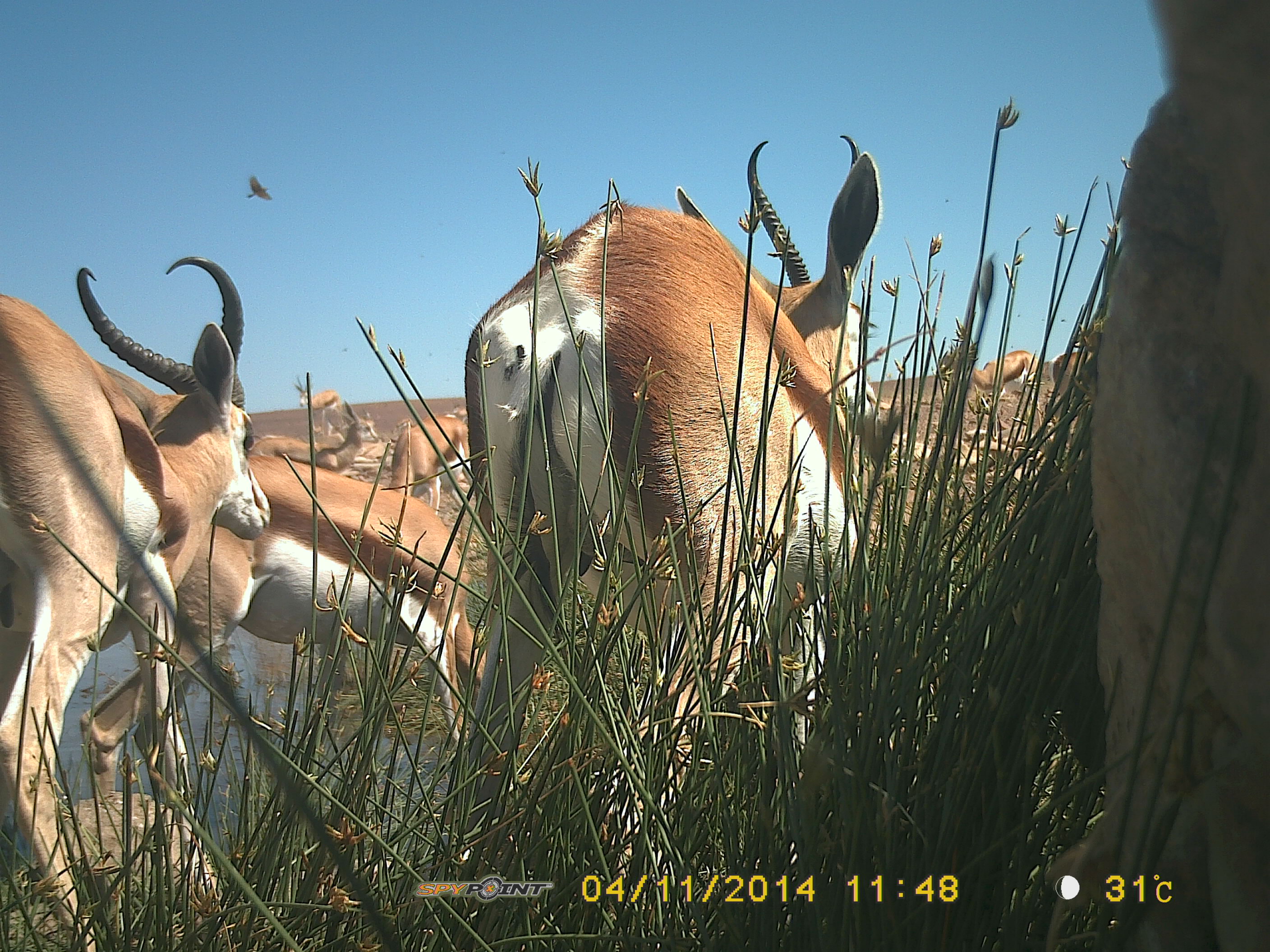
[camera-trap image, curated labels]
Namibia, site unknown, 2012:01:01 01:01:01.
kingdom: Animalia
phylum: Chordata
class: Mammalia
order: Artiodactyla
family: Bovidae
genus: Antidorcas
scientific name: Antidorcas marsupialis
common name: springbok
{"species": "Antidorcas marsupialis (springbok)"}